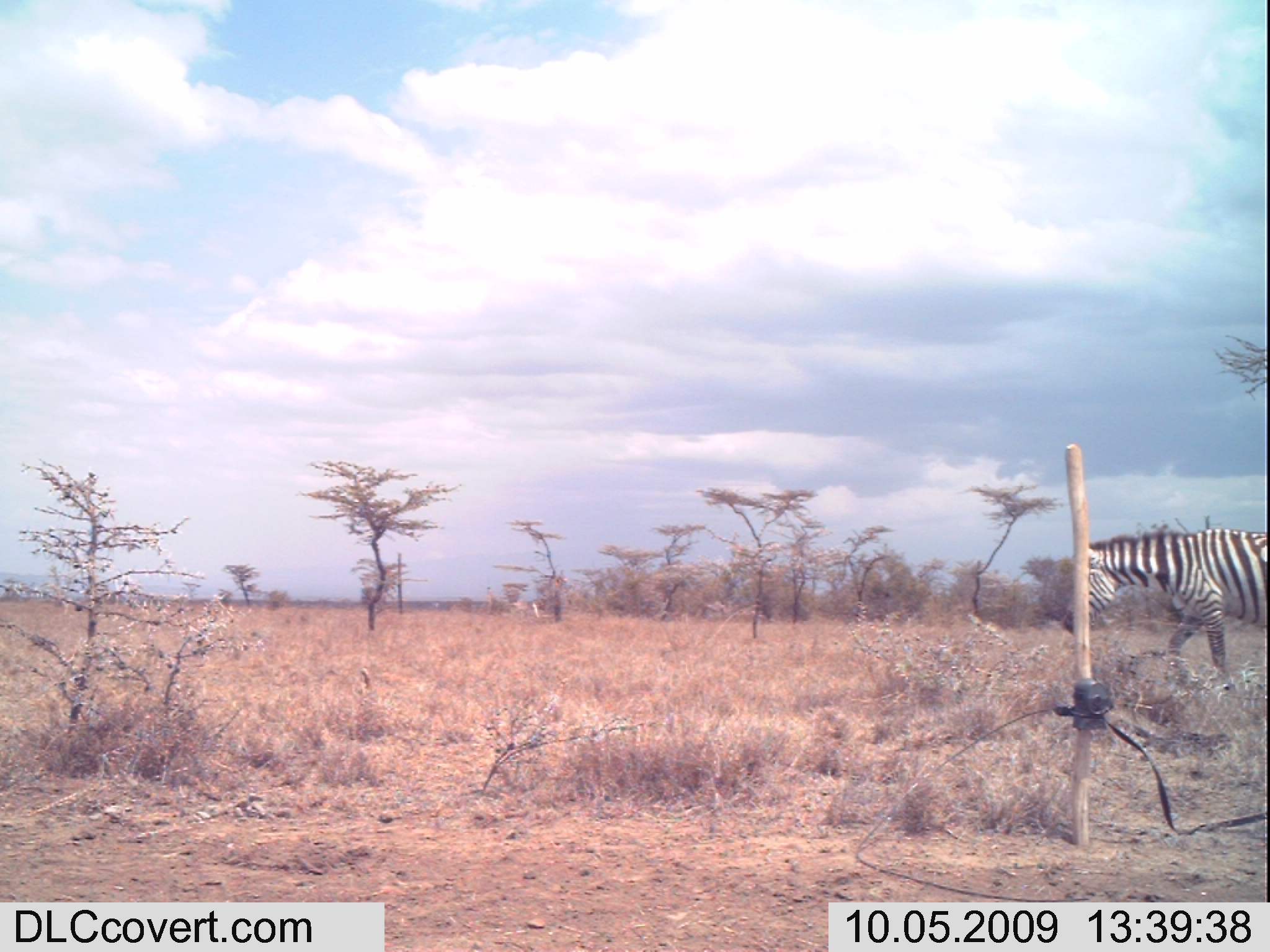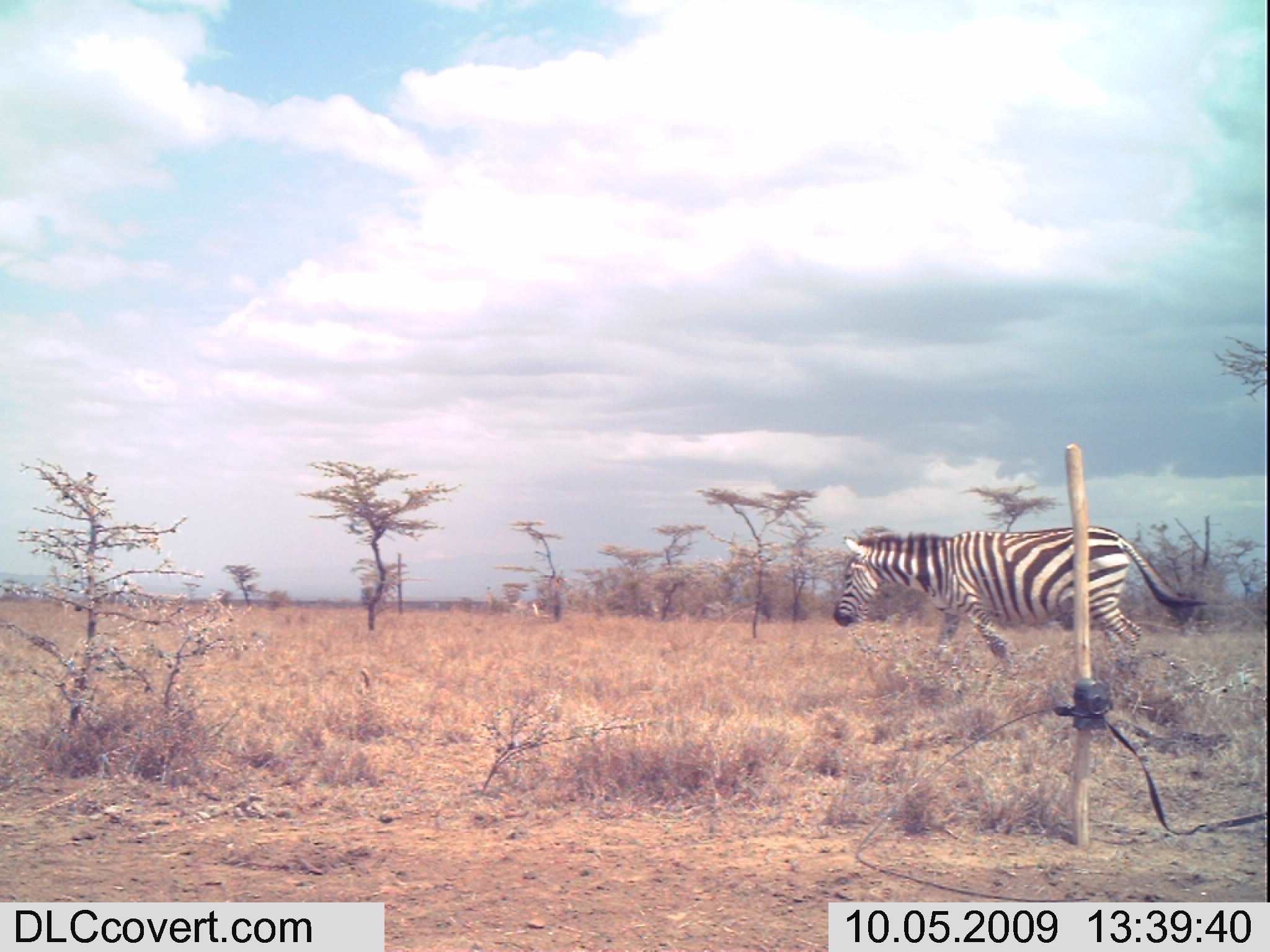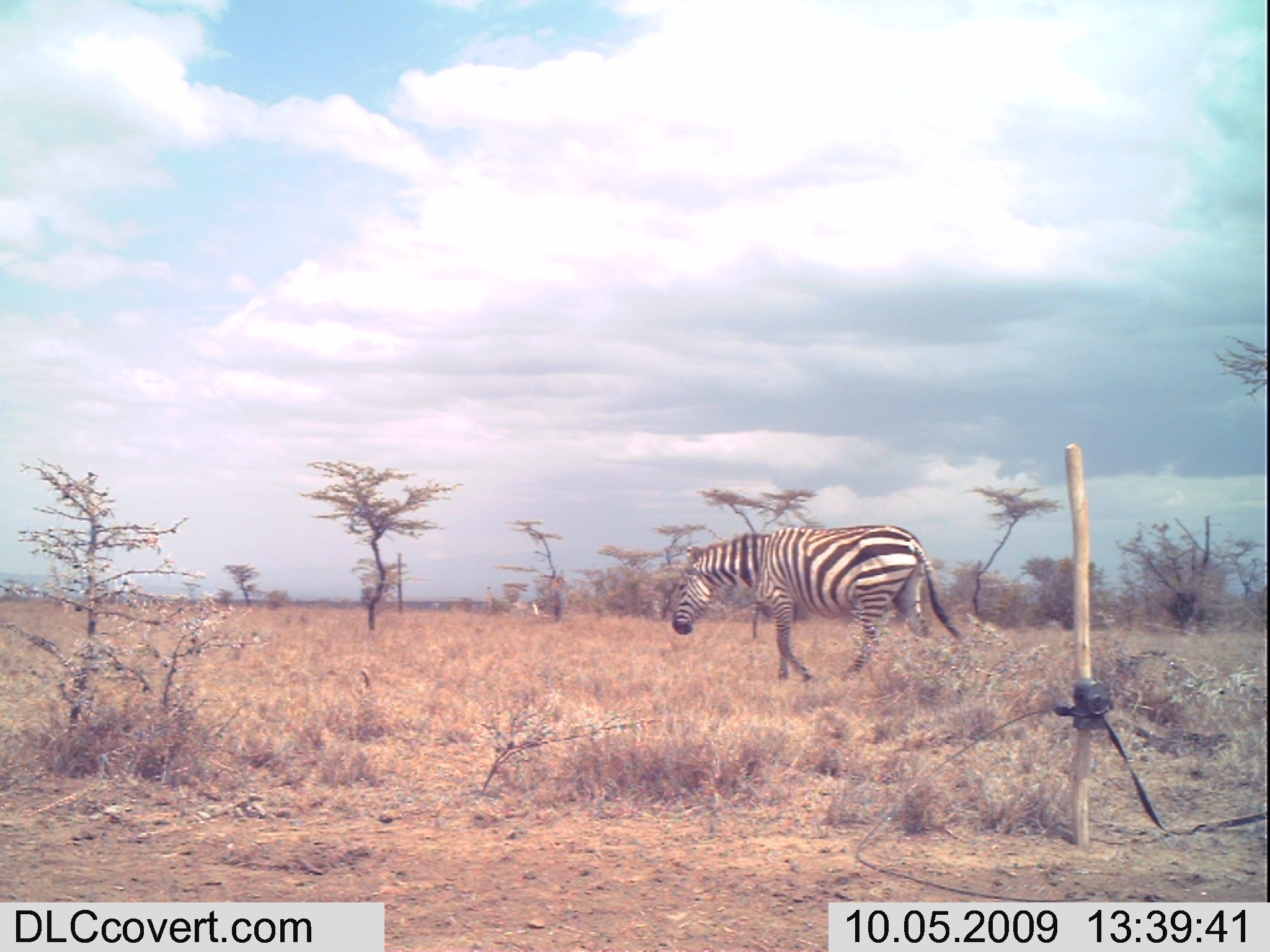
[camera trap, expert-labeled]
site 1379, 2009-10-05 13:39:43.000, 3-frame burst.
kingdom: Animalia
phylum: Chordata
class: Mammalia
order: Perissodactyla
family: Equidae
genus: Equus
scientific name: Equus quagga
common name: plains zebra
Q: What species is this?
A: Equus quagga (plains zebra).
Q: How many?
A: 1.